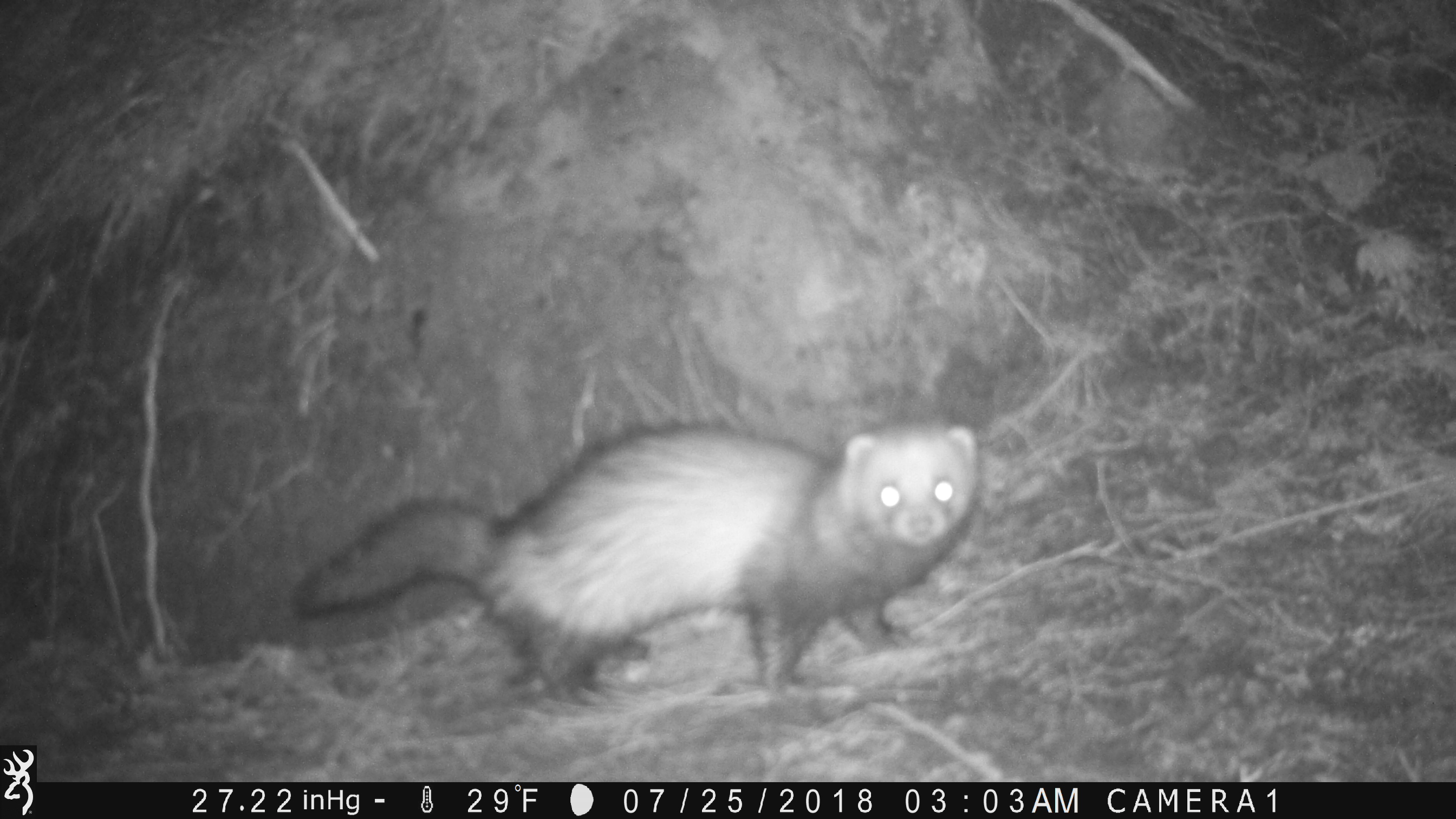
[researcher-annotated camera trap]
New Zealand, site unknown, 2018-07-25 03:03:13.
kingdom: Animalia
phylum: Chordata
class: Mammalia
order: Carnivora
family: Mustelidae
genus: Mustela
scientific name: Mustela furo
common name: ferret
Ferret (Mustela furo).